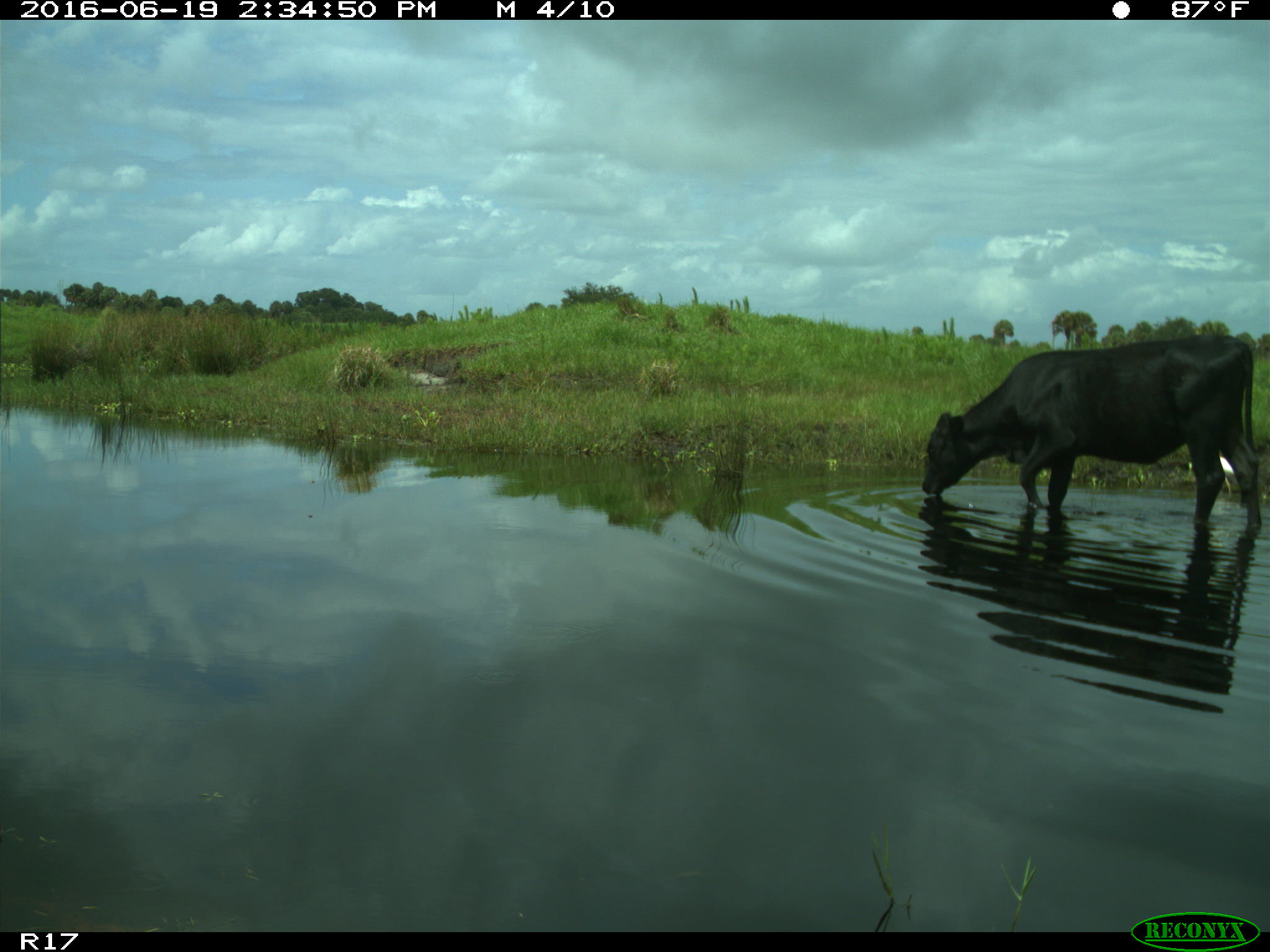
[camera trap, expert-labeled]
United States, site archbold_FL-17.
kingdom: Animalia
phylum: Chordata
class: Mammalia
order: Artiodactyla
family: Bovidae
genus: Bos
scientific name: Bos taurus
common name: domestic cow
Bos taurus (domestic cow).